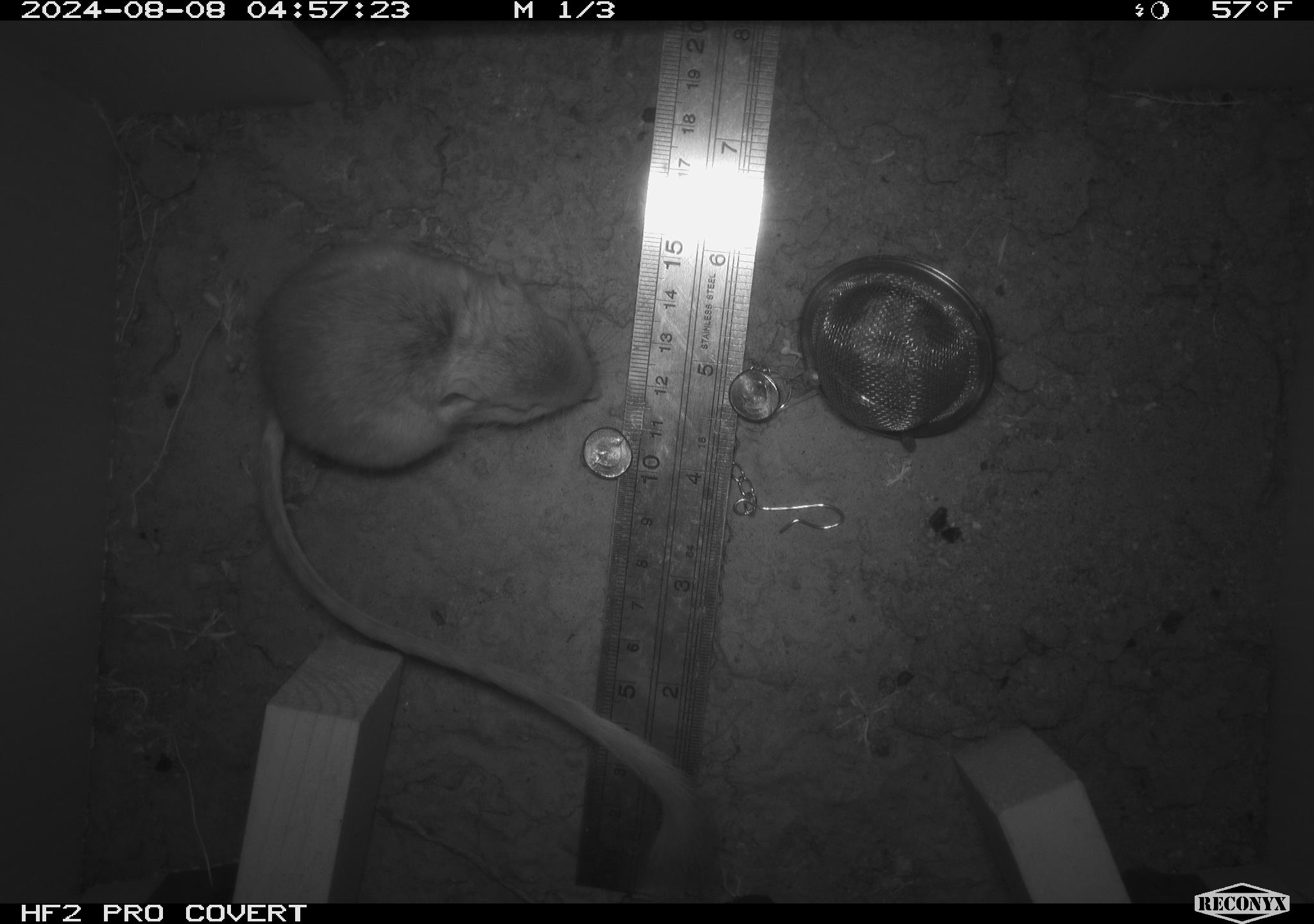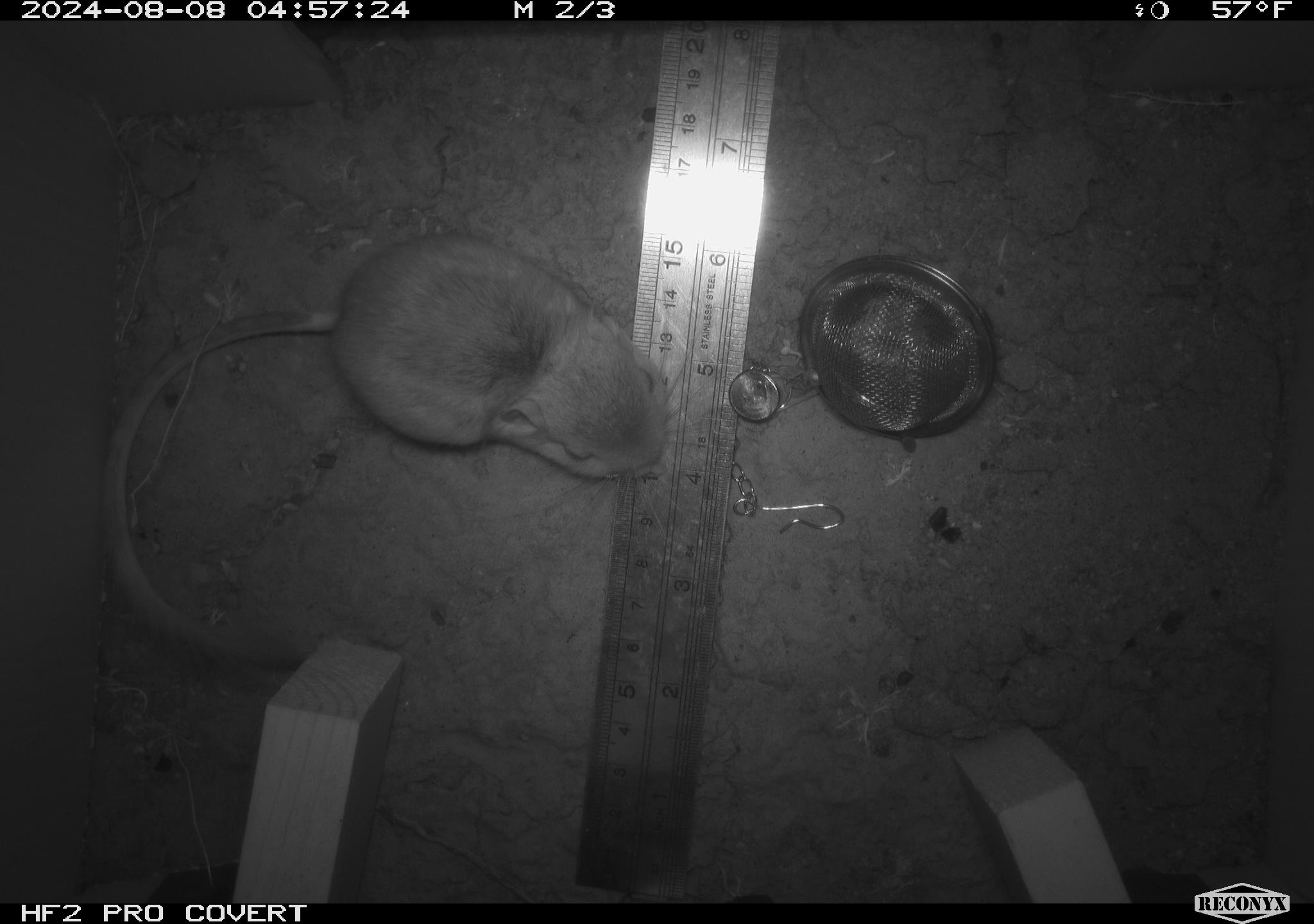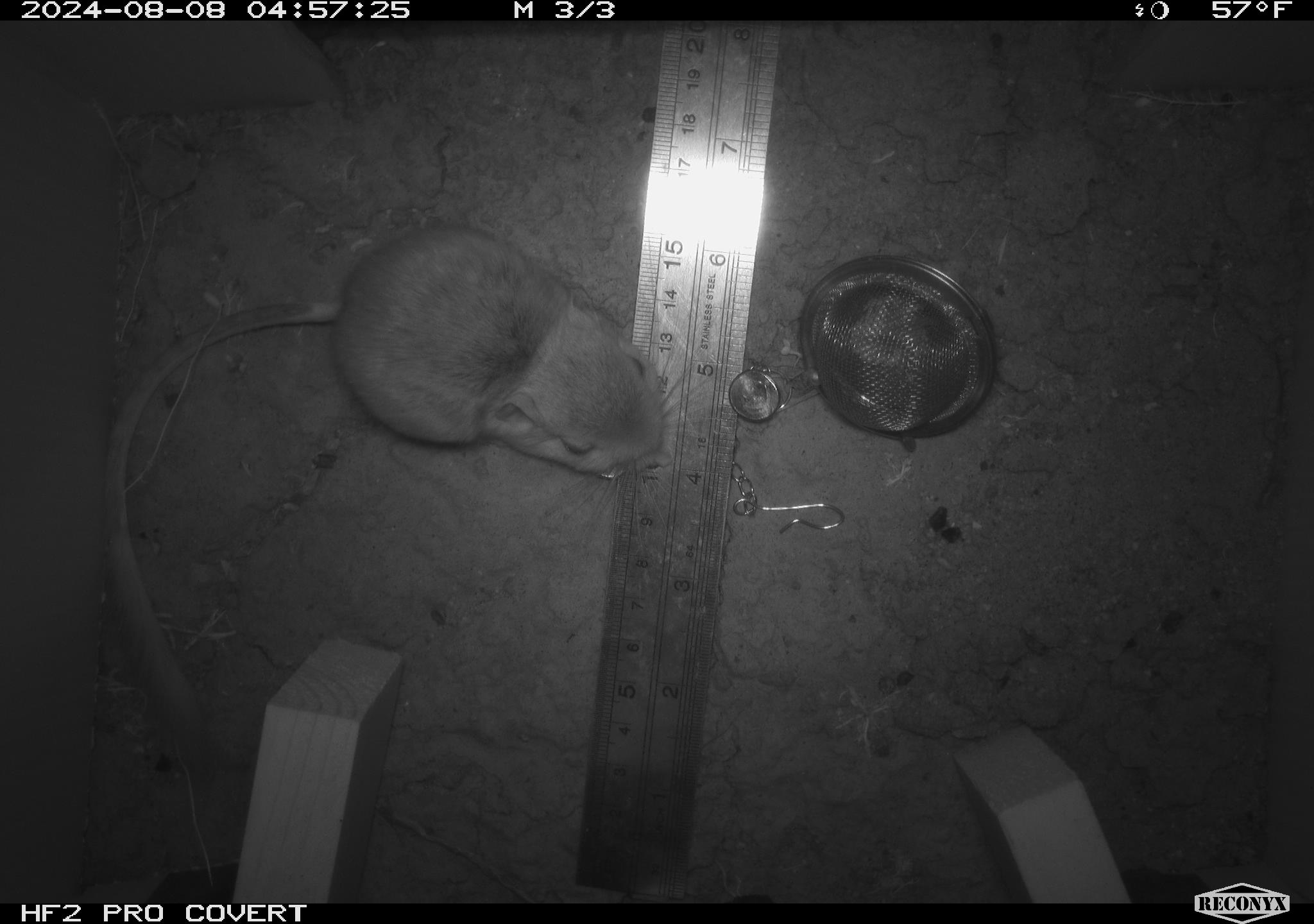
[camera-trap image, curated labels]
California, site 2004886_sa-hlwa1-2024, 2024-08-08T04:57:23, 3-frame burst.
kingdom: Animalia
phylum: Chordata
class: Mammalia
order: Rodentia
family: Heteromyidae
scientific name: Heteromyidae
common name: kangaroo rats and pocket mice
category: heteromyidae family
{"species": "heteromyidae family (kangaroo rats and pocket mice) (Heteromyidae)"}